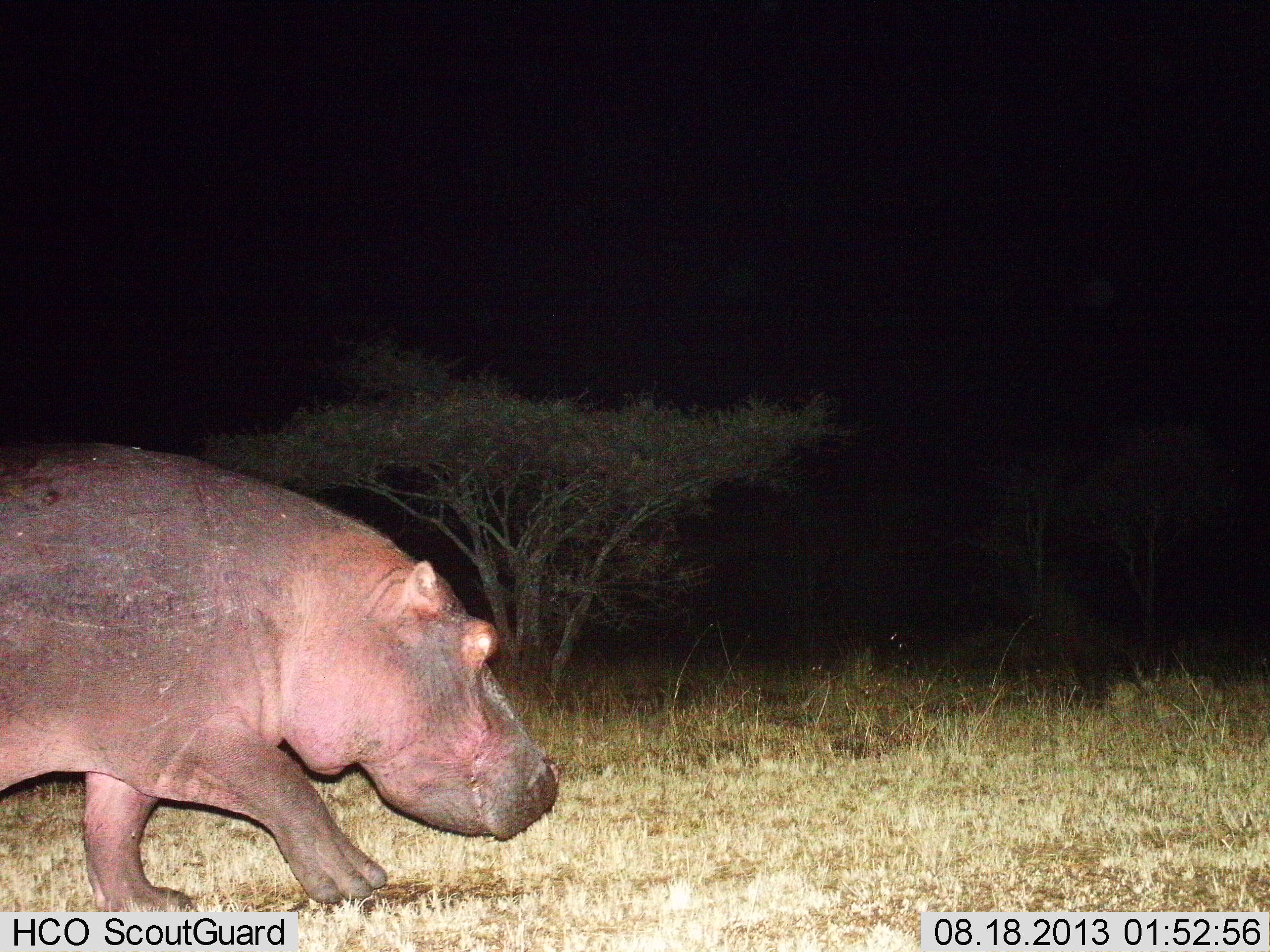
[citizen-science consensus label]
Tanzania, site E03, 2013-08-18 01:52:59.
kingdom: Animalia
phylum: Chordata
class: Mammalia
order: Artiodactyla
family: Hippopotamidae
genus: Hippopotamus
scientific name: Hippopotamus amphibius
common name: hippopotamus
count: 1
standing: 10%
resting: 0%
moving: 90%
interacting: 0%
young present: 0%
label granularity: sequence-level